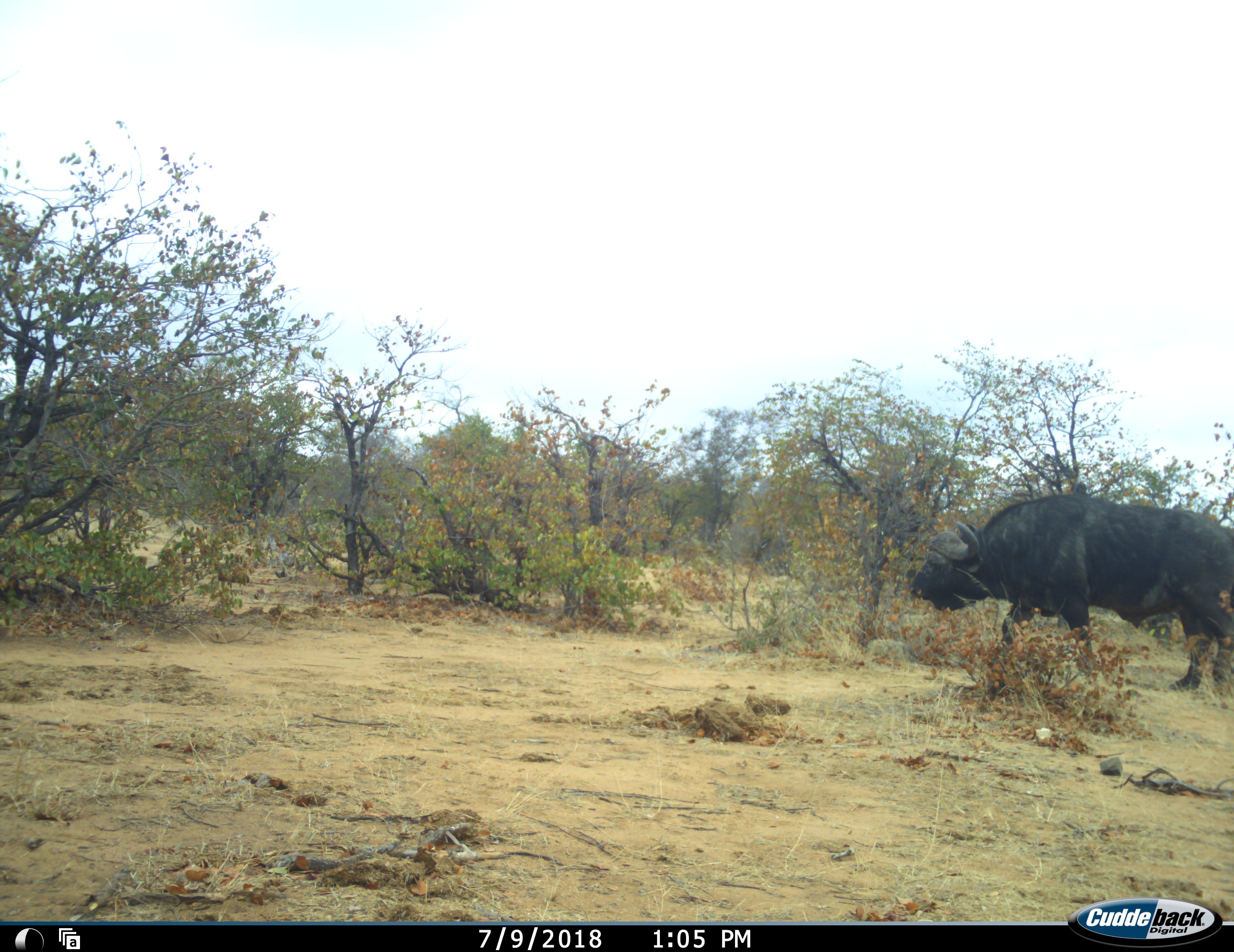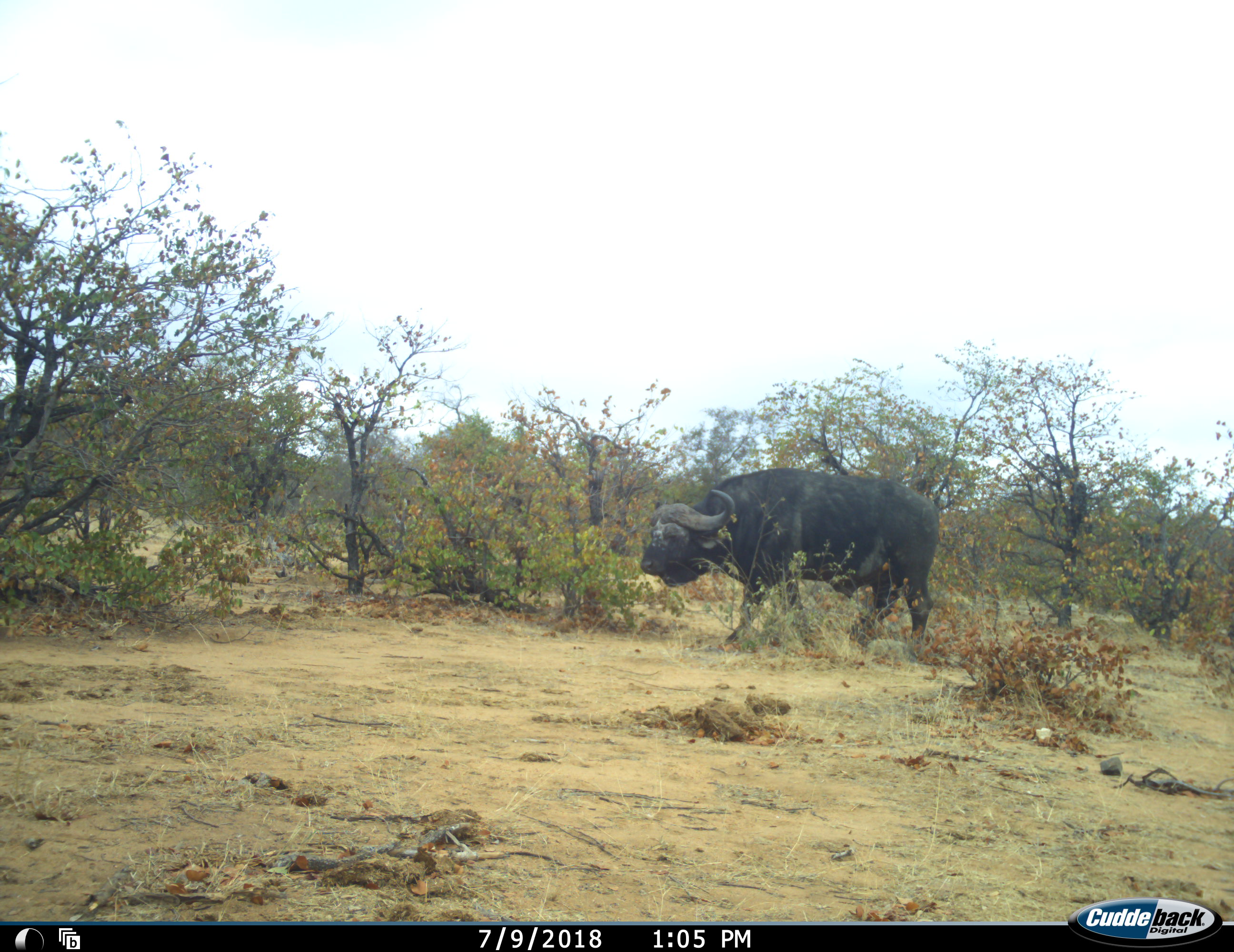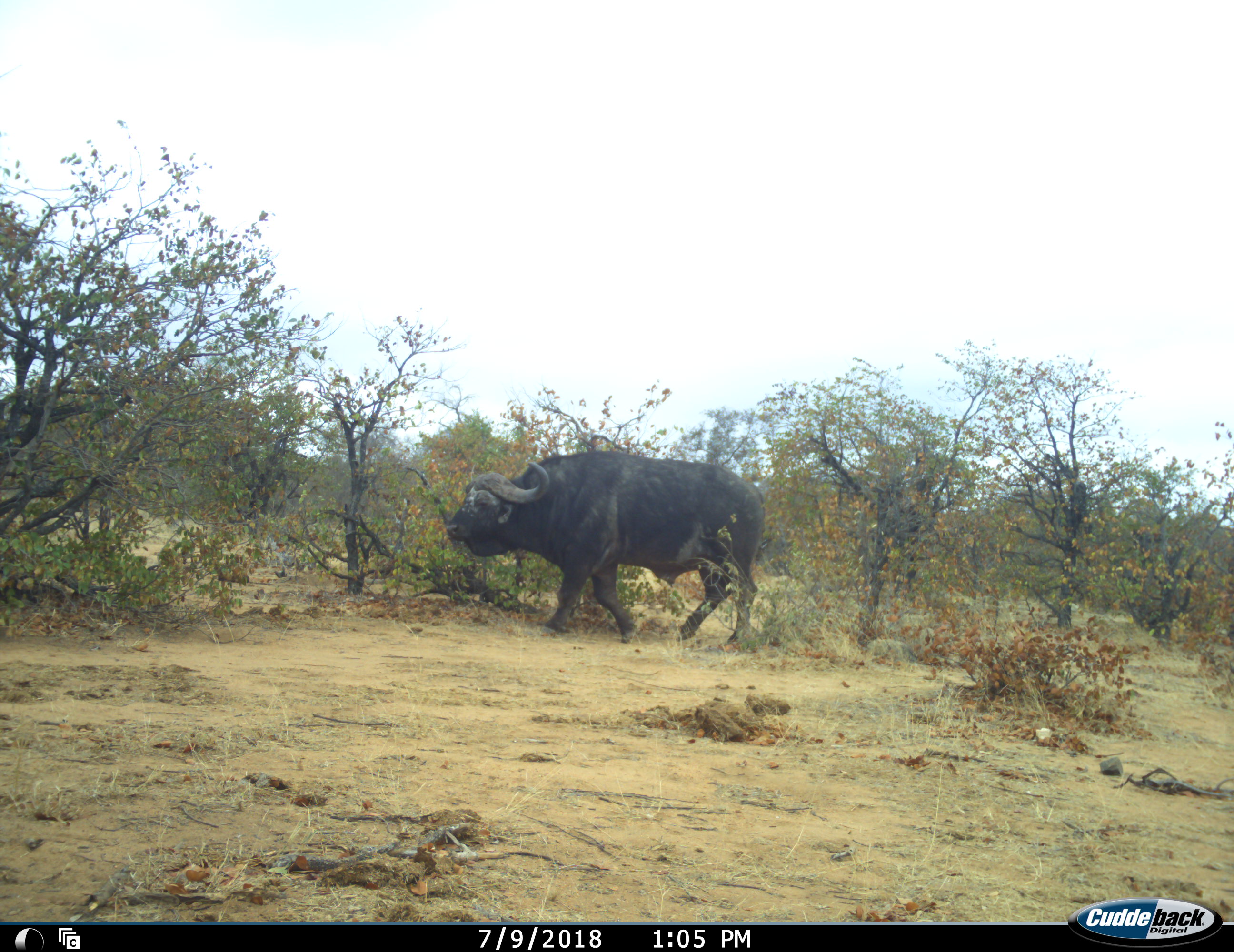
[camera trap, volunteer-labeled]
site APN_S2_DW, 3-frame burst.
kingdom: Animalia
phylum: Chordata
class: Mammalia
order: Artiodactyla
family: Bovidae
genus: Syncerus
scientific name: Syncerus caffer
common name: african buffalo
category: buffalo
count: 1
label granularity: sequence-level